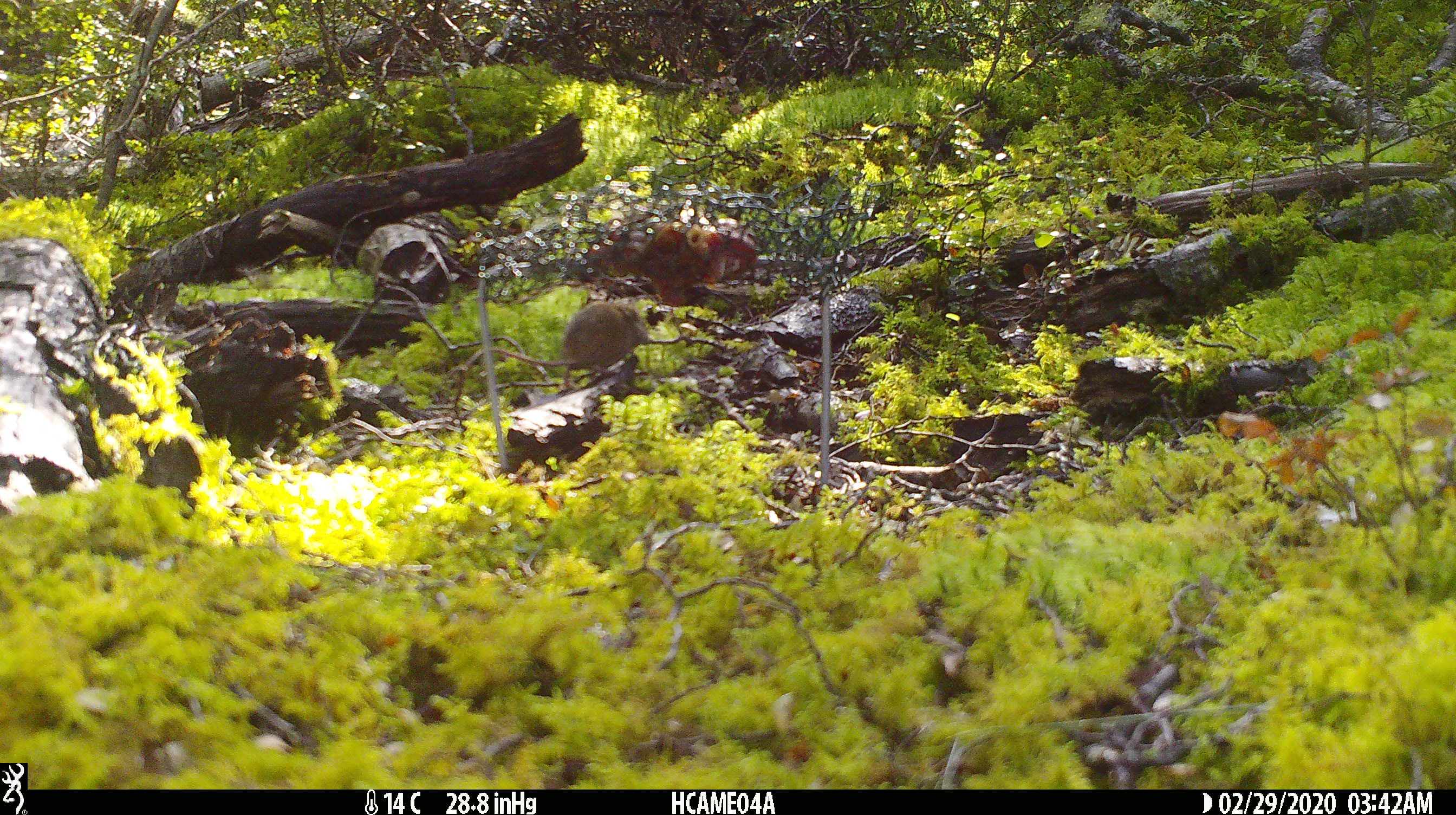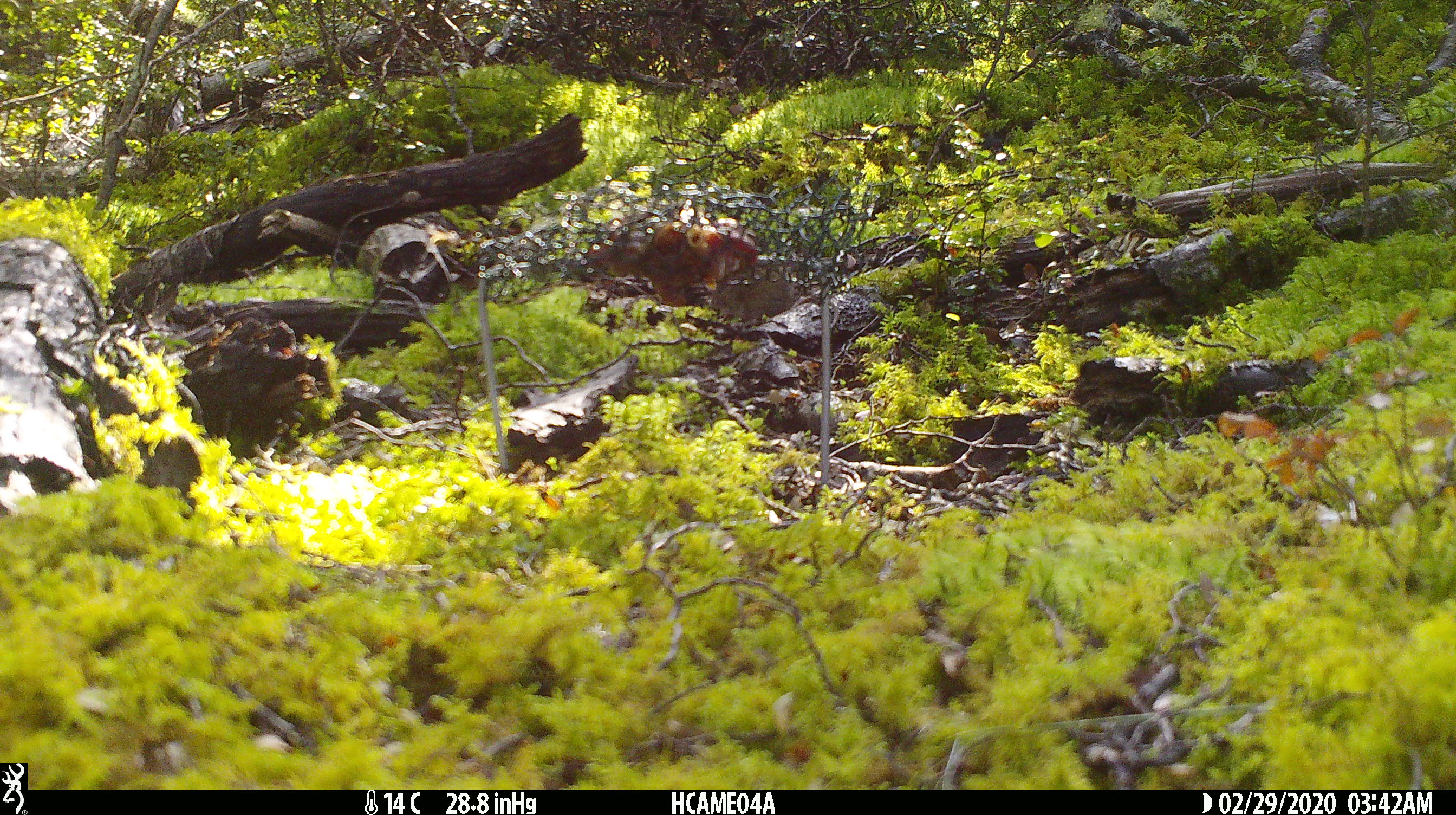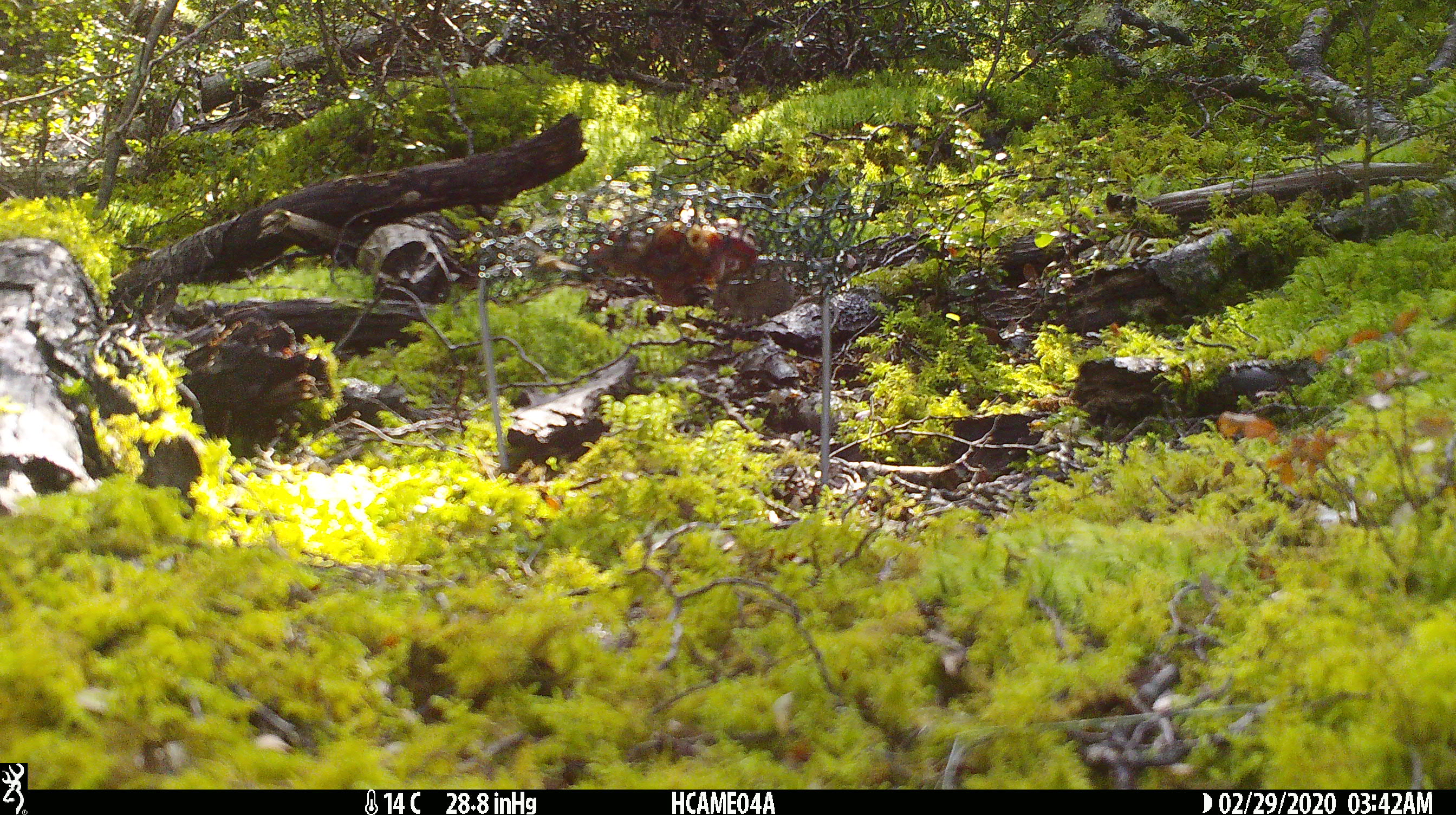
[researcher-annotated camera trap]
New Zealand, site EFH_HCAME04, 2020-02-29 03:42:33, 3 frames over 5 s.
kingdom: Animalia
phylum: Chordata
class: Mammalia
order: Rodentia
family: Muridae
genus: Mus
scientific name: Mus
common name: mouse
Mouse (Mus).